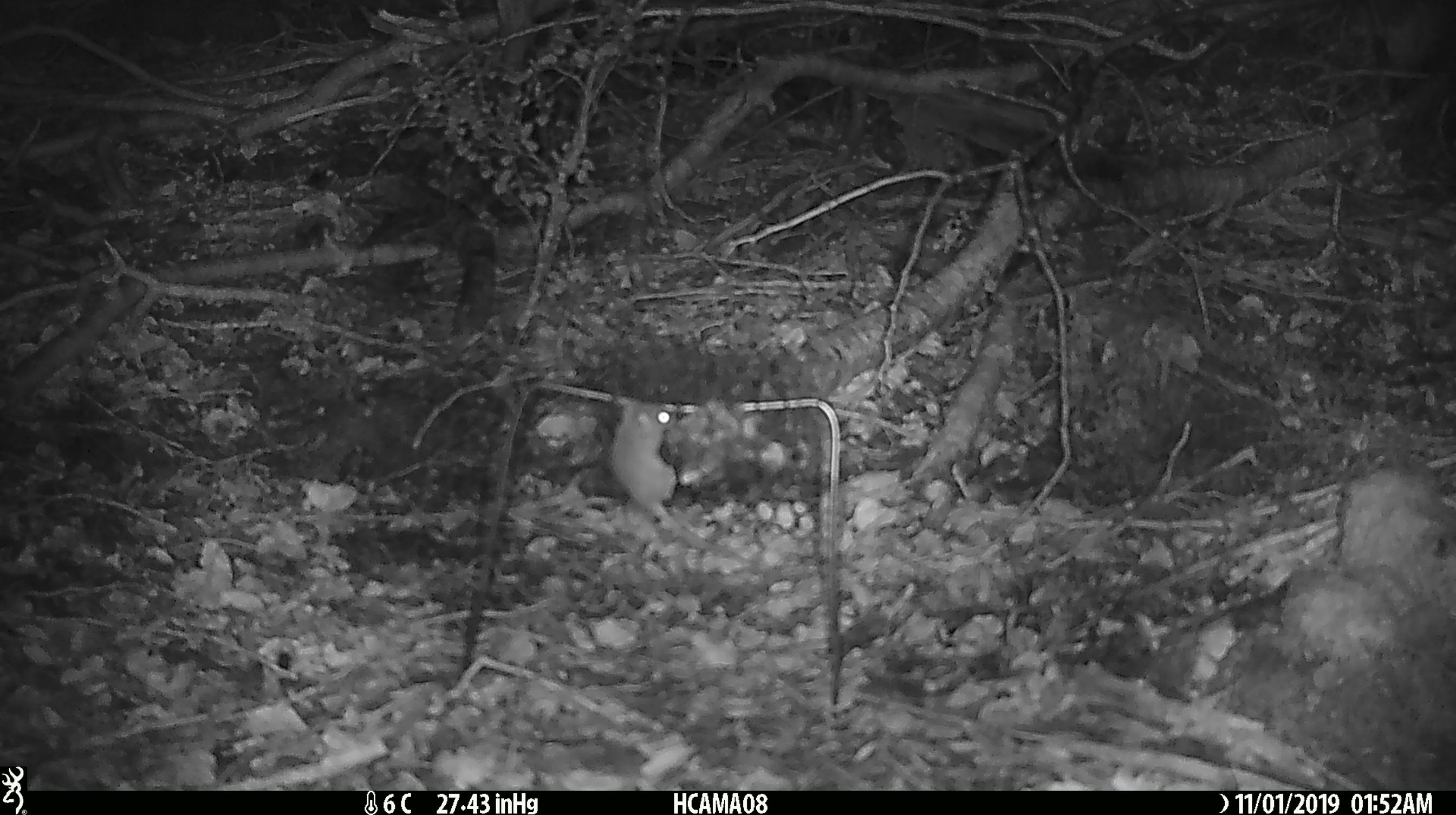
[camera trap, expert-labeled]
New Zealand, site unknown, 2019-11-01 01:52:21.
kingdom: Animalia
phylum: Chordata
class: Mammalia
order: Rodentia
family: Muridae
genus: Mus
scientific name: Mus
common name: mouse